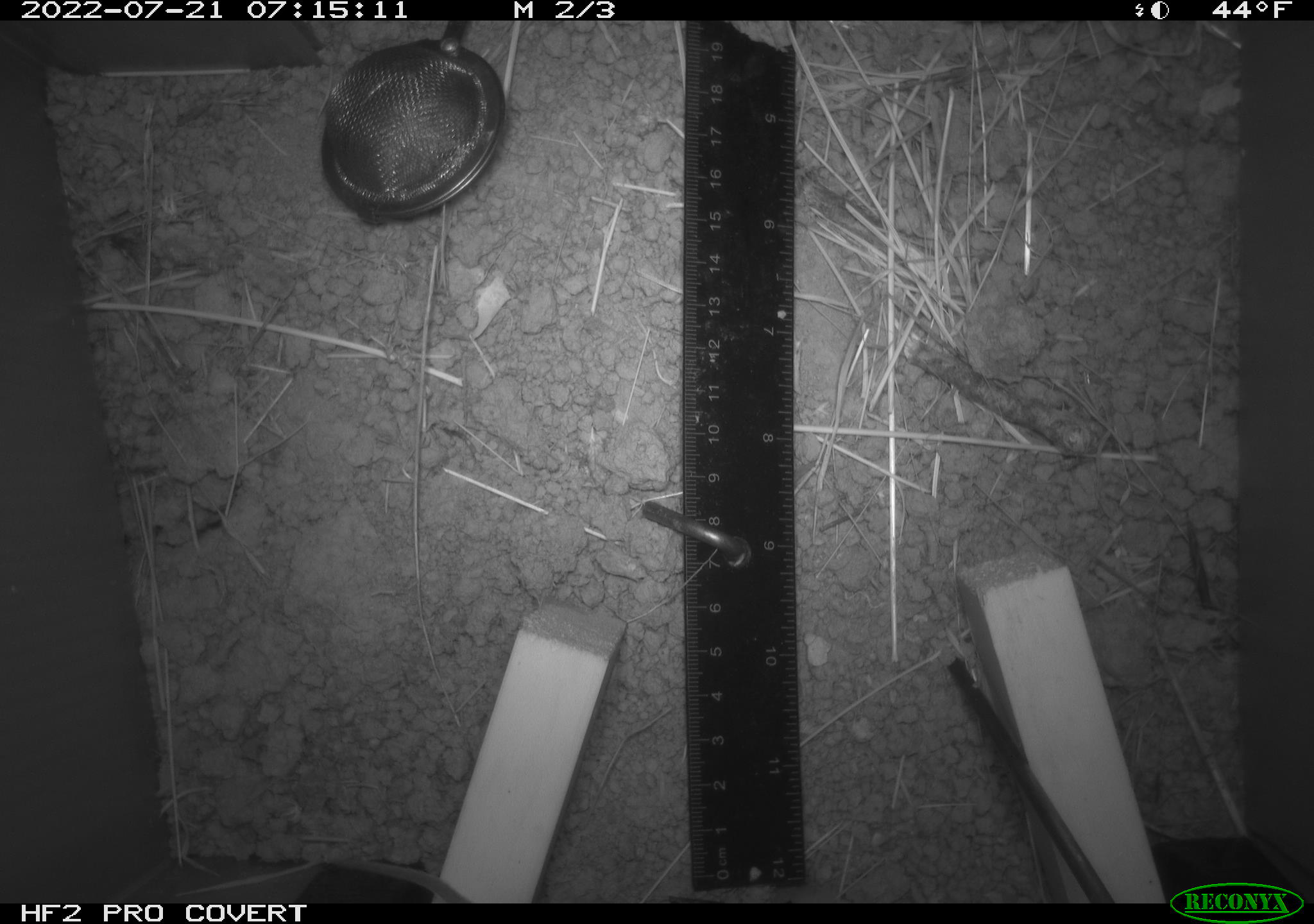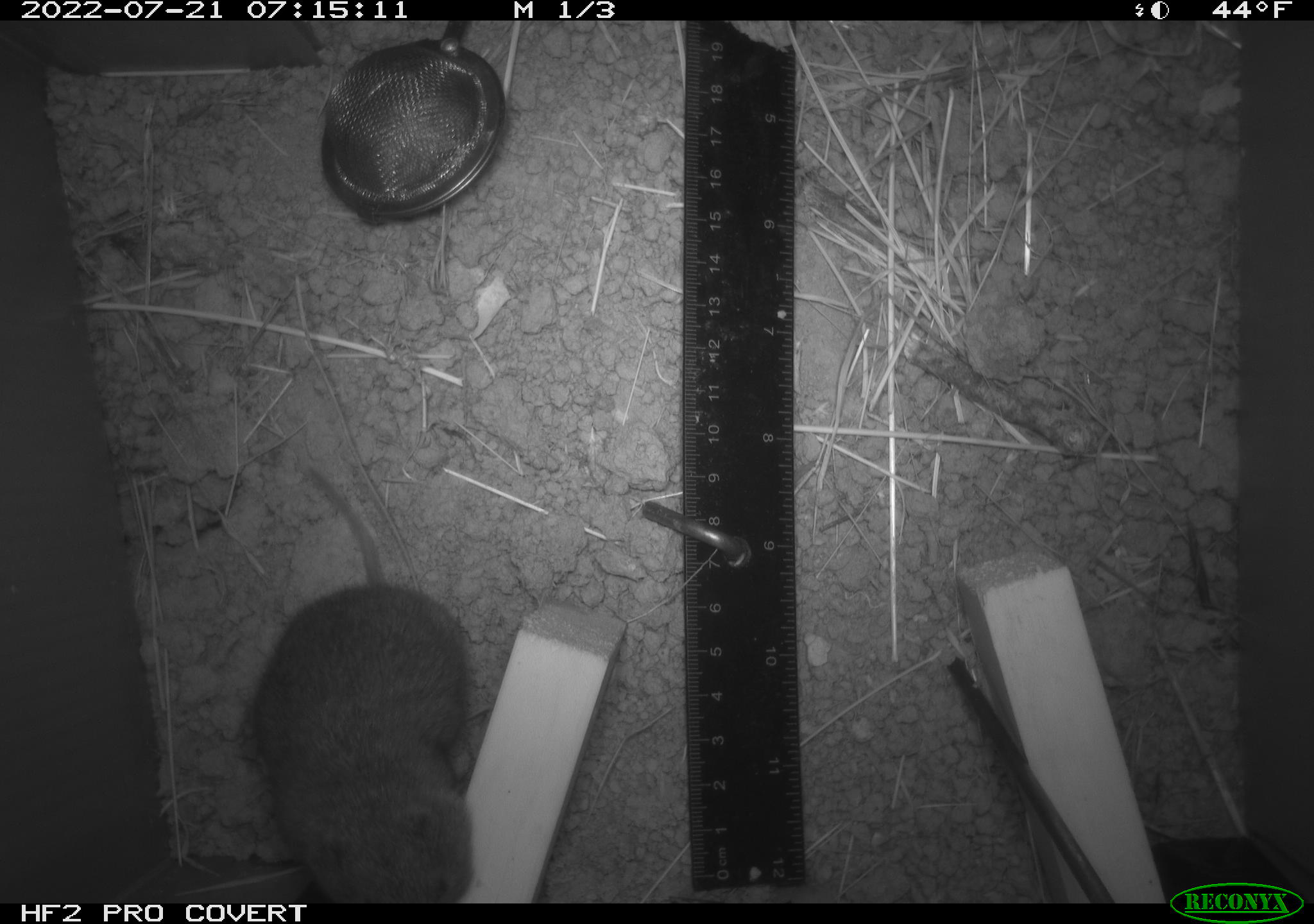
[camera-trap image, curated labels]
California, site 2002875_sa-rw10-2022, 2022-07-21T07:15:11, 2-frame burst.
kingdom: Animalia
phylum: Chordata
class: Mammalia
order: Rodentia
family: Cricetidae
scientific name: Arvicolinae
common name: voles, lemmings, and muskrats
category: arvicolinae subfamily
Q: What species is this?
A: Arvicolinae subfamily (voles, lemmings, and muskrats) (Arvicolinae).